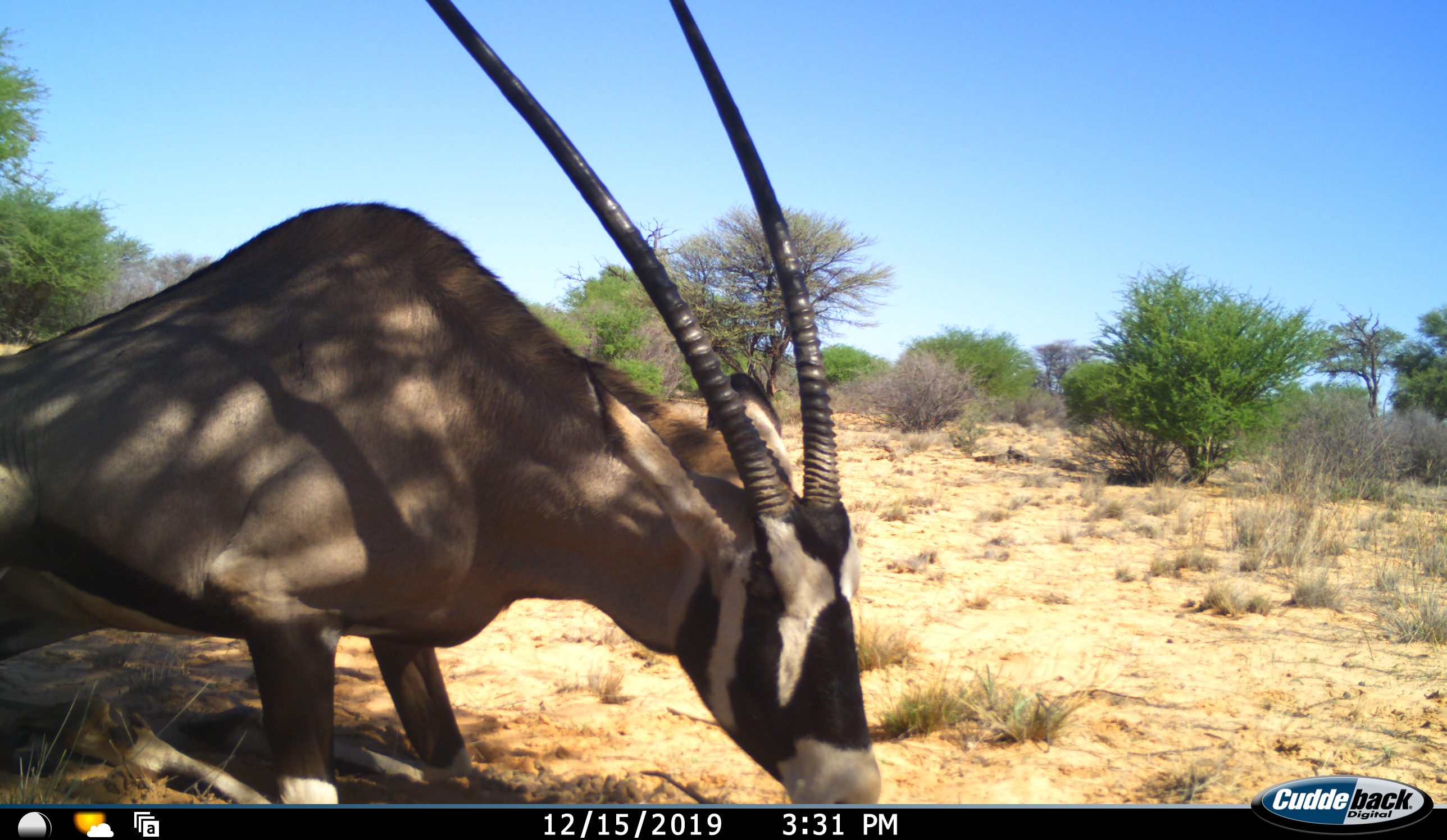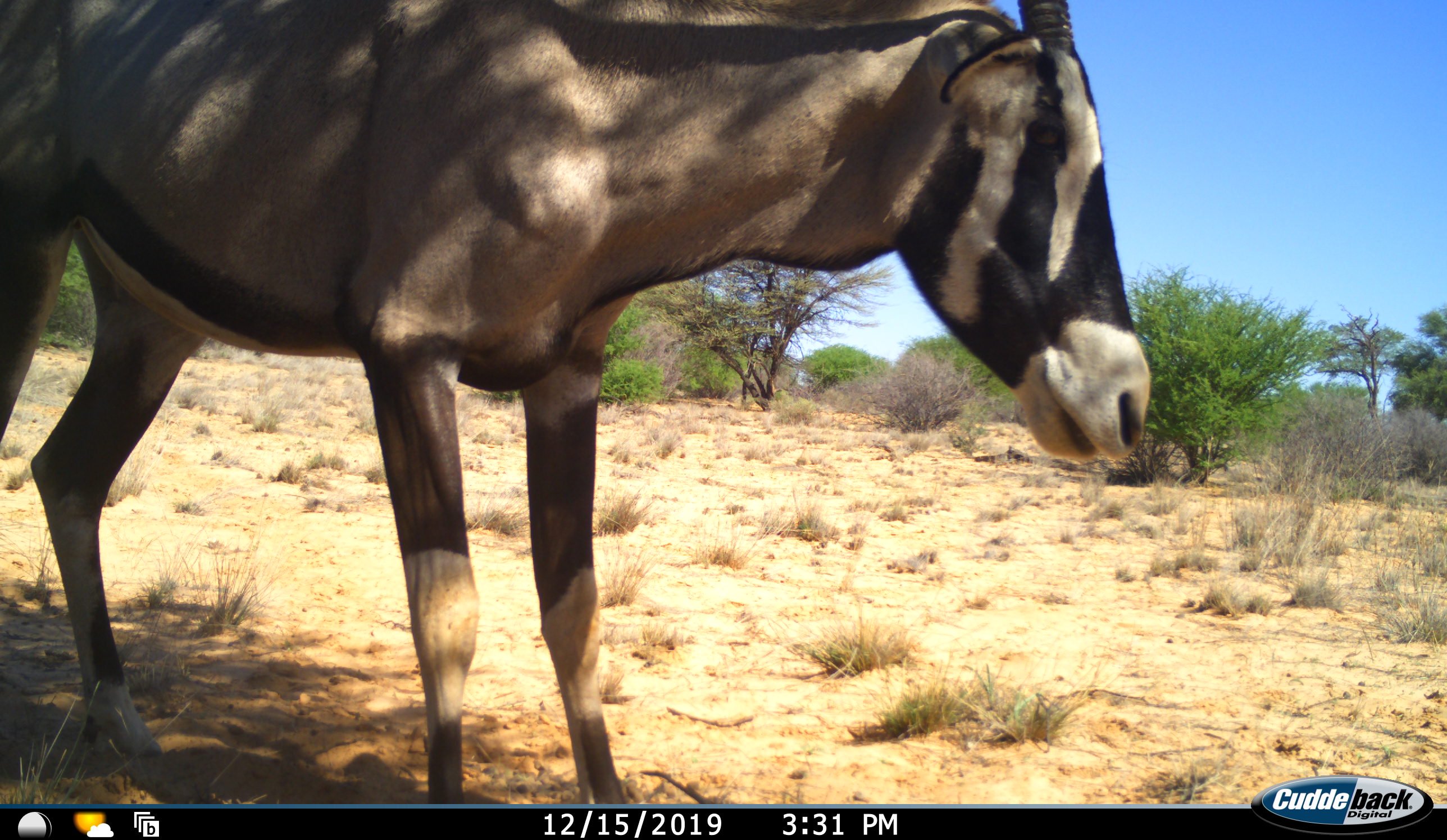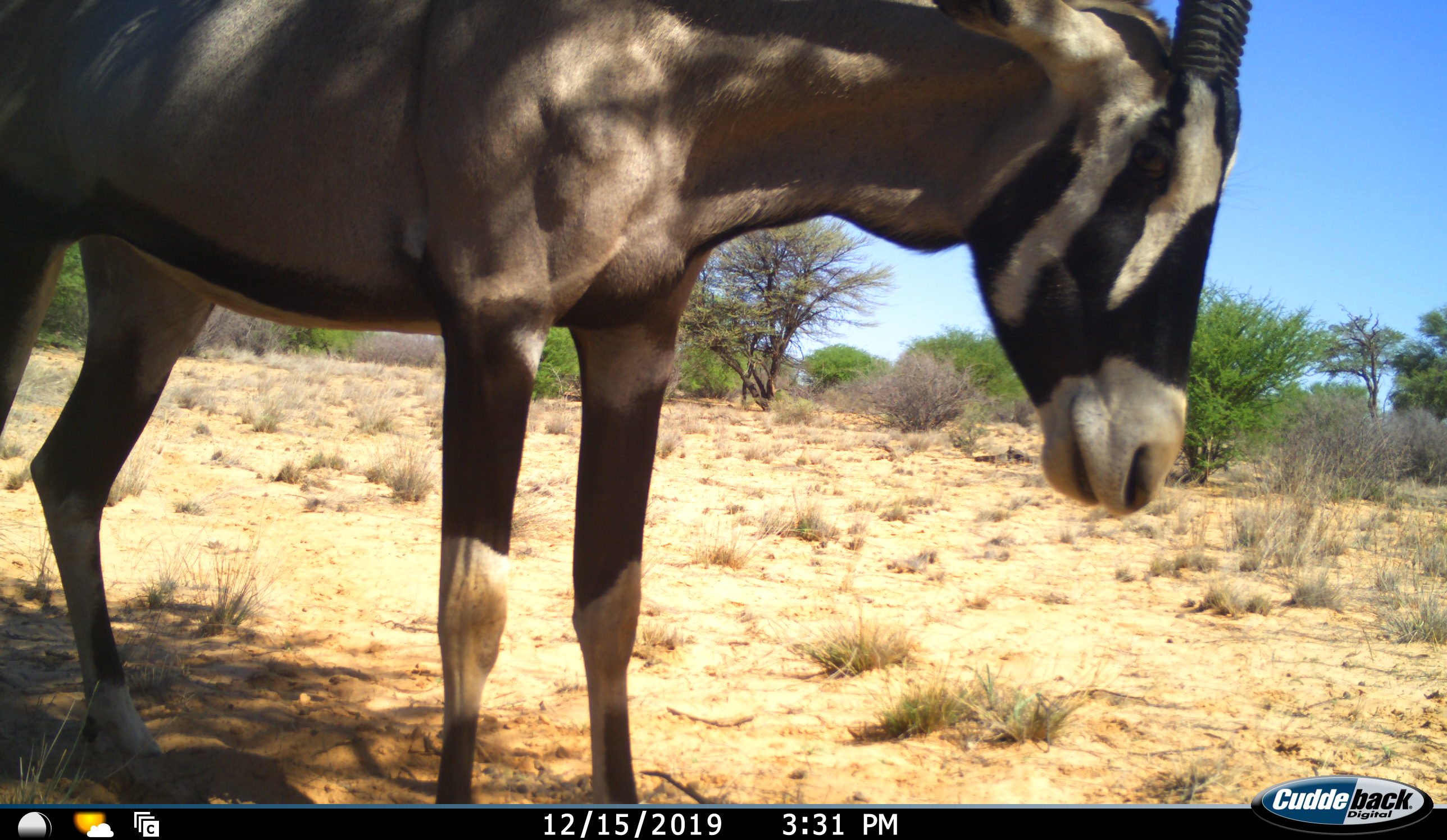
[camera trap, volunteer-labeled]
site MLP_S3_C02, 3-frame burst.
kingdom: Animalia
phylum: Chordata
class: Mammalia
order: Artiodactyla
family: Bovidae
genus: Oryx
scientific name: Oryx gazella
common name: gemsbok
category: oryx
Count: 1.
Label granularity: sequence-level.